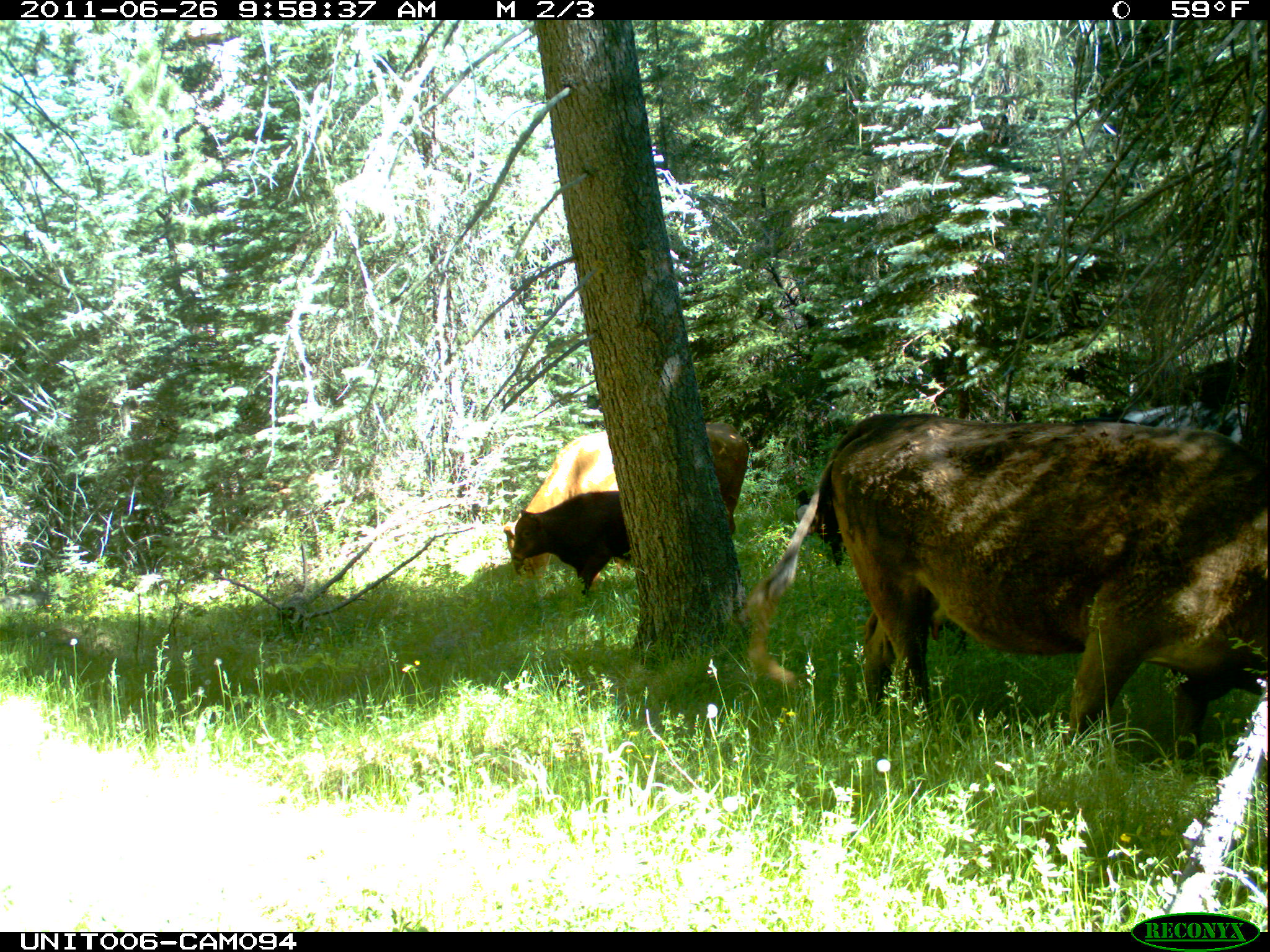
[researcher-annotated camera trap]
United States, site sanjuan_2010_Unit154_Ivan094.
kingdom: Animalia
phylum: Chordata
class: Mammalia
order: Artiodactyla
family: Bovidae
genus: Bos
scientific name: Bos taurus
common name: domestic cow